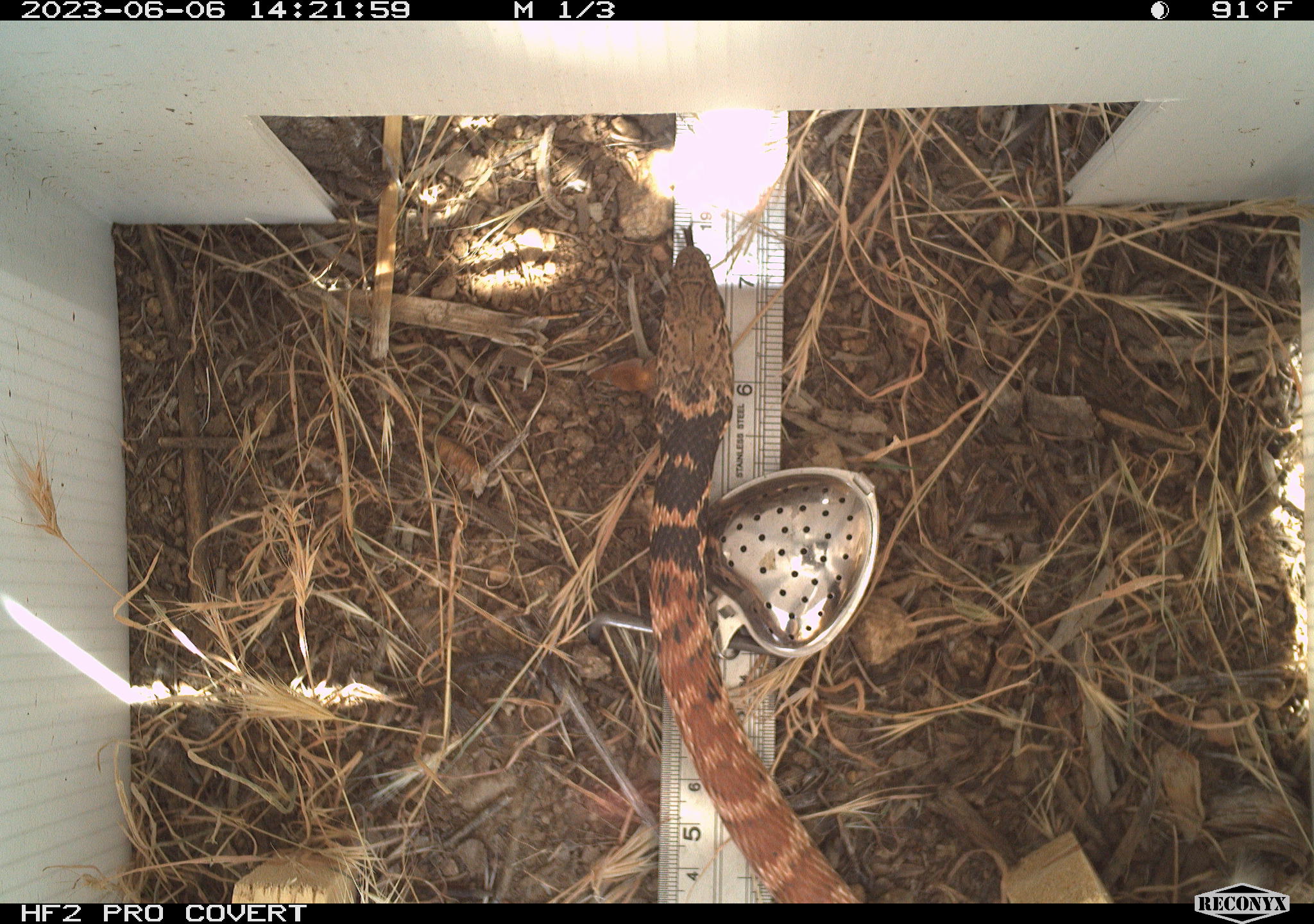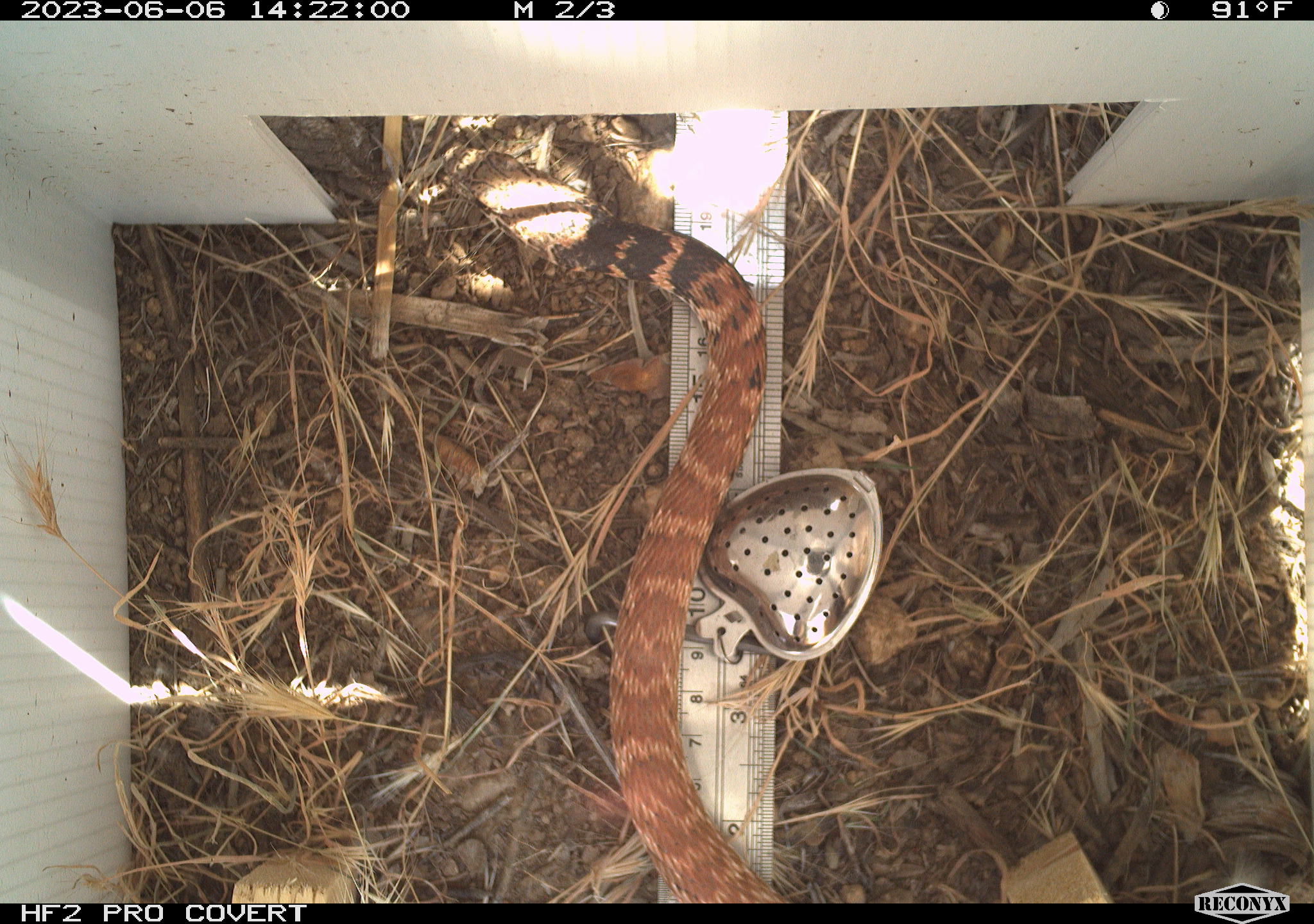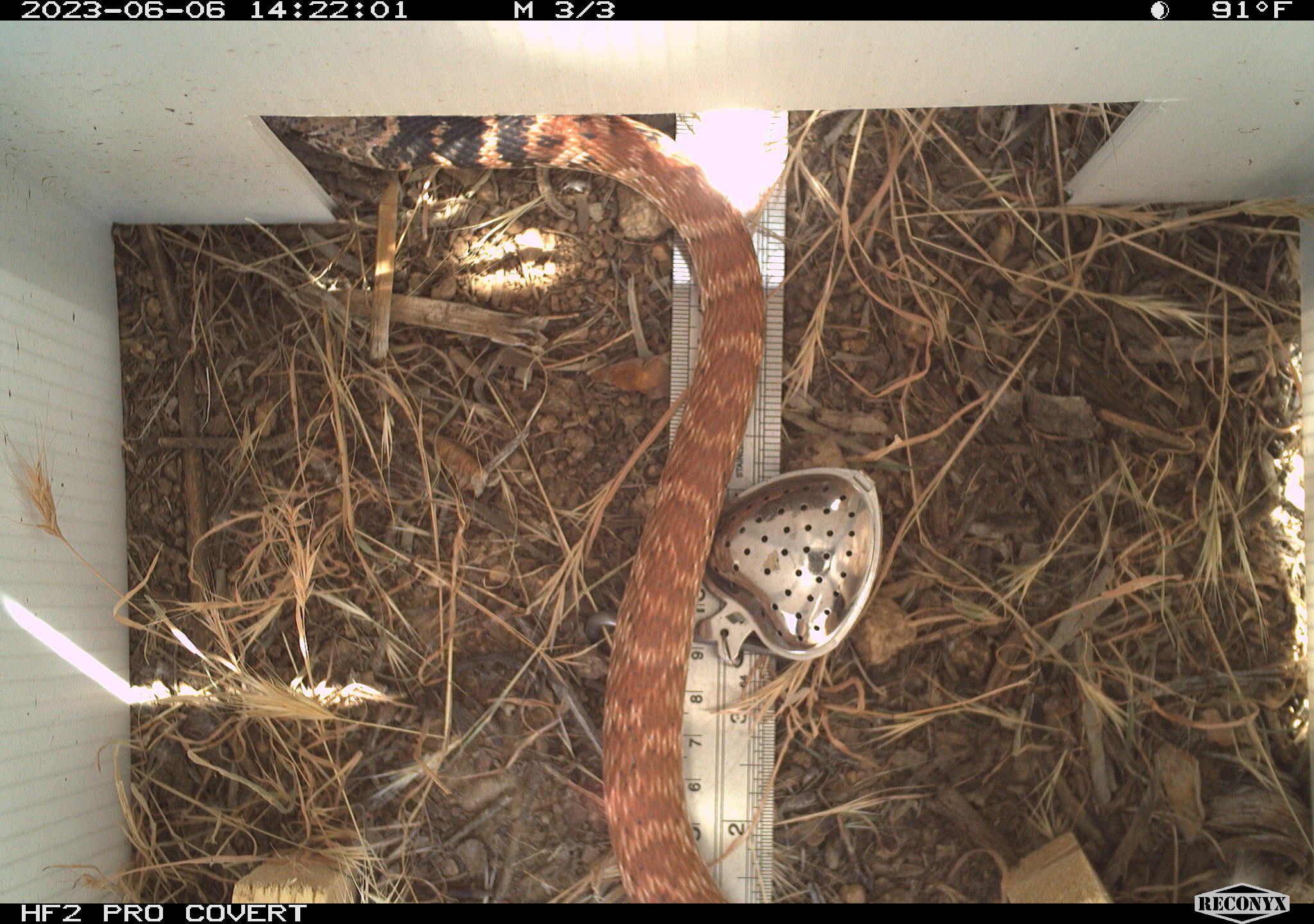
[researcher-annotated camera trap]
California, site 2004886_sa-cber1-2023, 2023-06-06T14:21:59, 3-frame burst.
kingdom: Animalia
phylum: Chordata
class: Reptilia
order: Squamata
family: Colubridae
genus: Masticophis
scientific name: Masticophis flagellum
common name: coachwhip